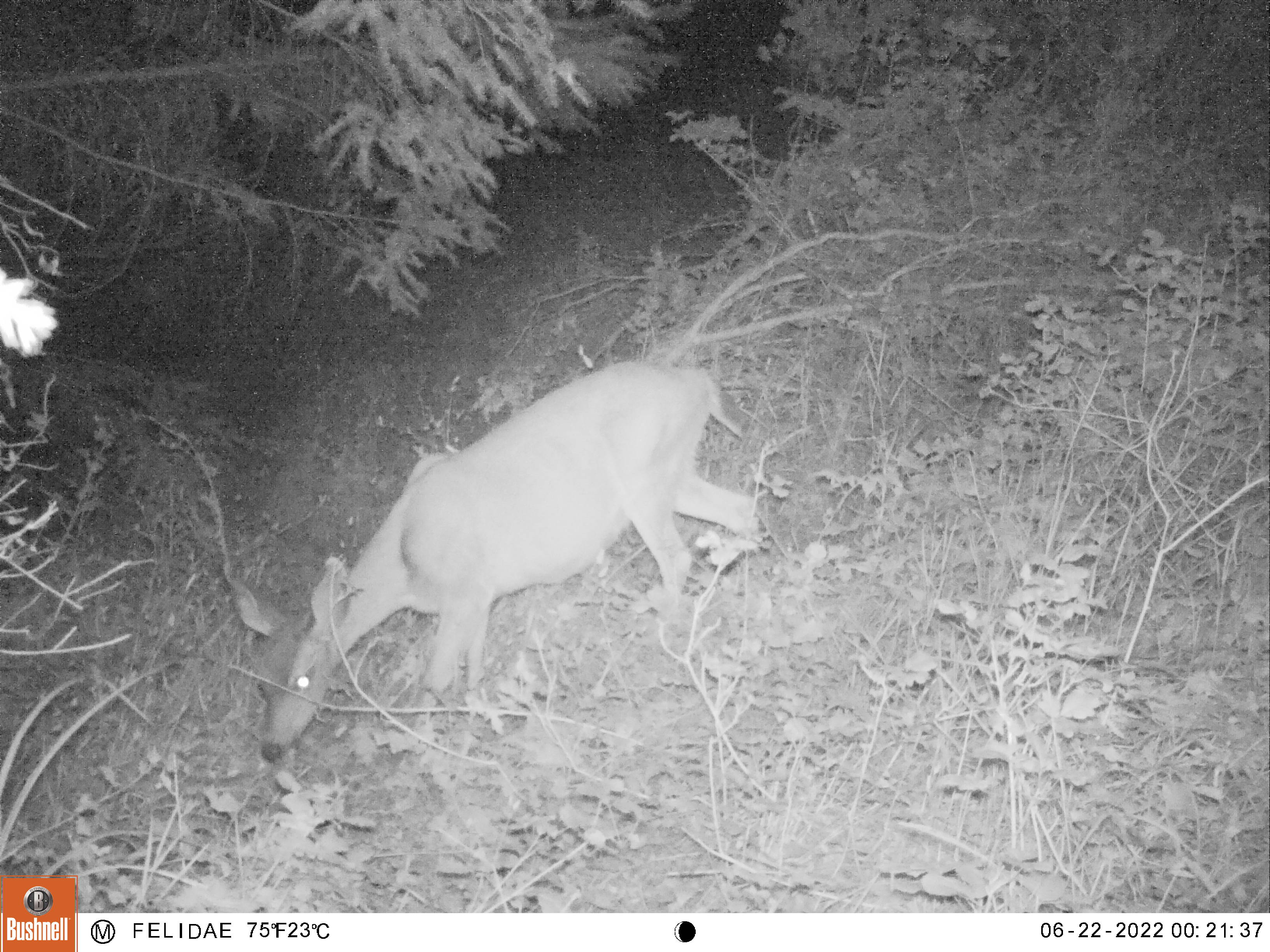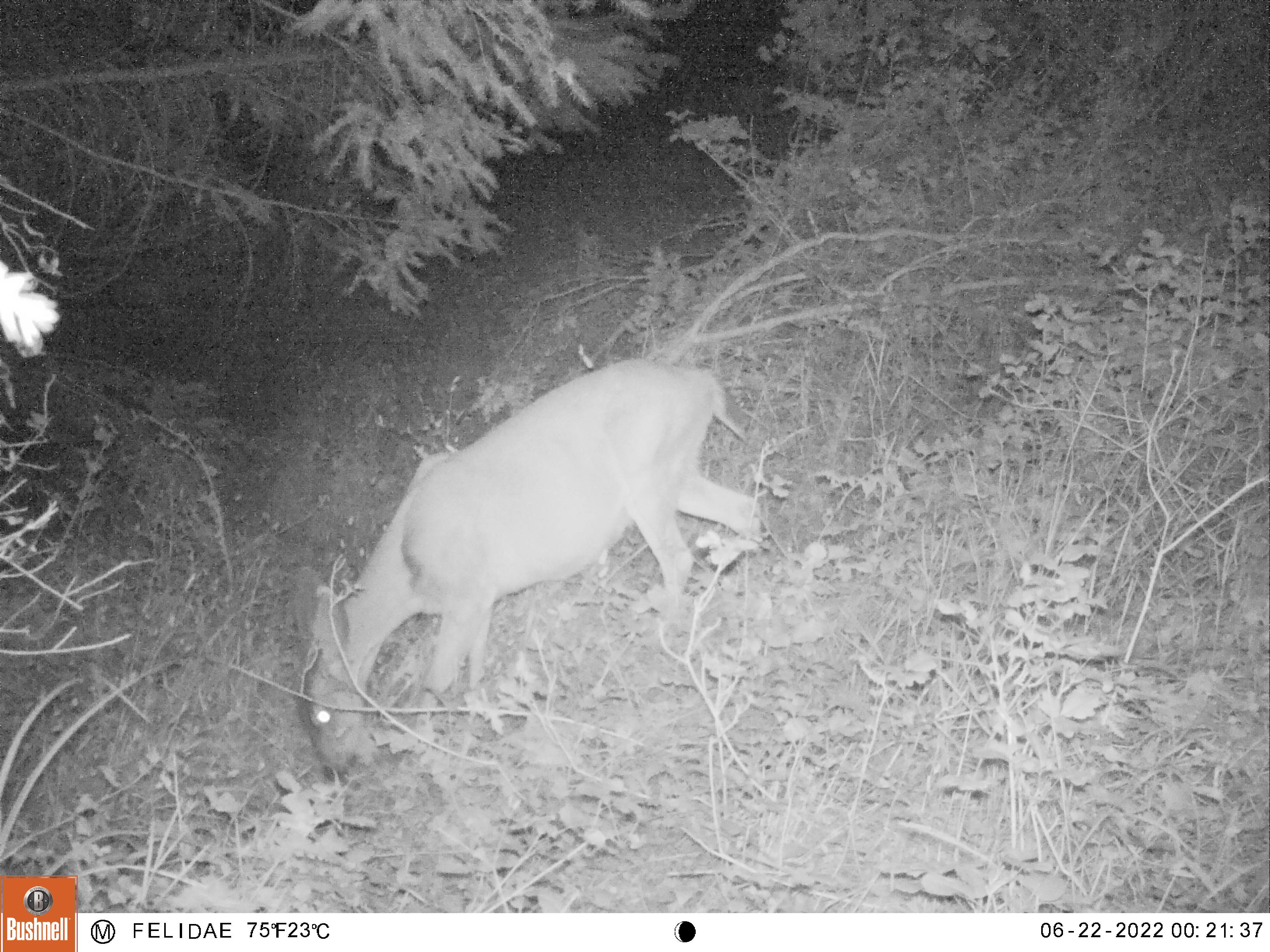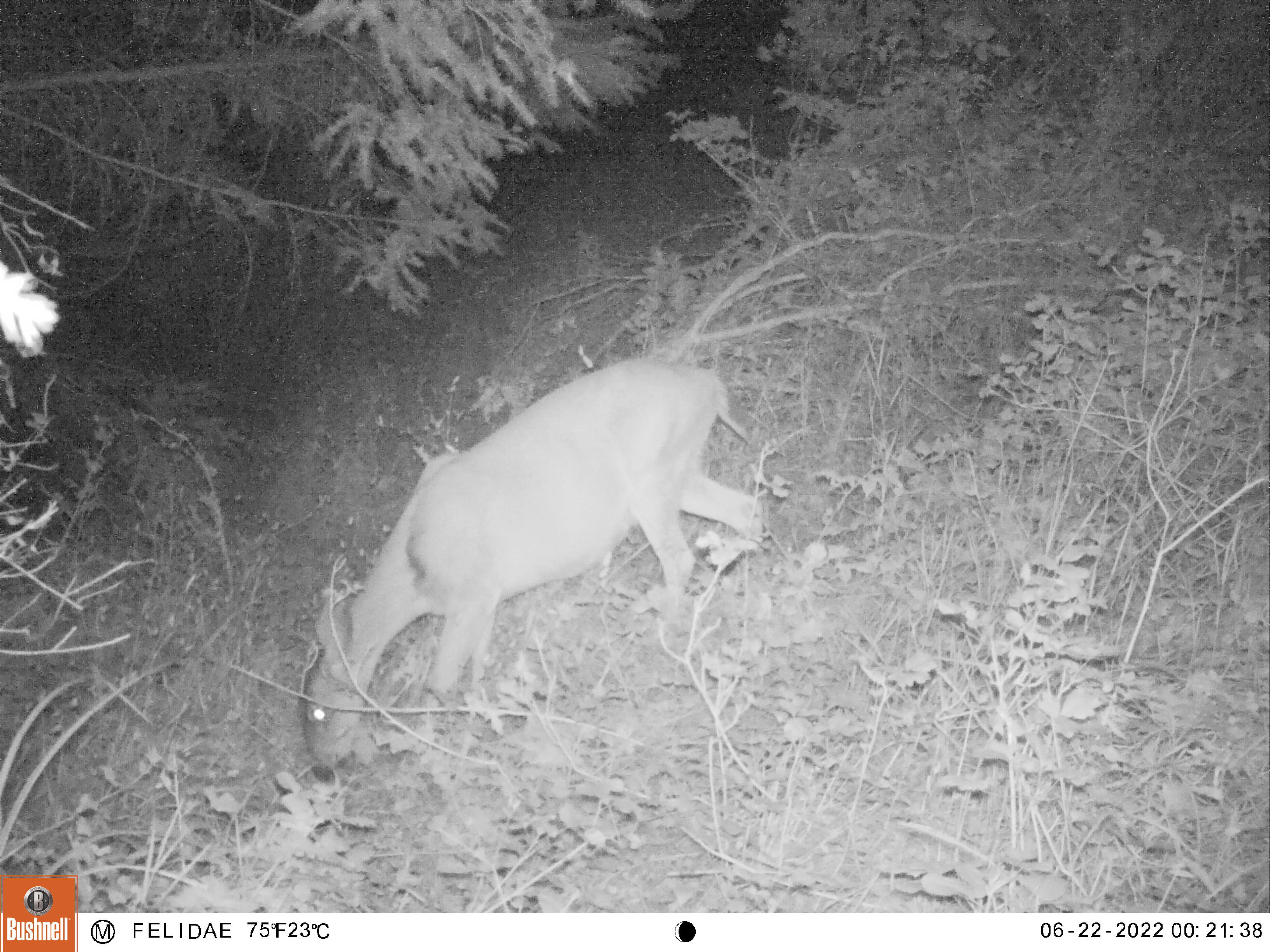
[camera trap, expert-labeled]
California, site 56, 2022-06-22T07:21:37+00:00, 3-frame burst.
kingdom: Animalia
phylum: Chordata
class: Mammalia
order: Artiodactyla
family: Cervidae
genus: Odocoileus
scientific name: Odocoileus hemionus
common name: mule deer